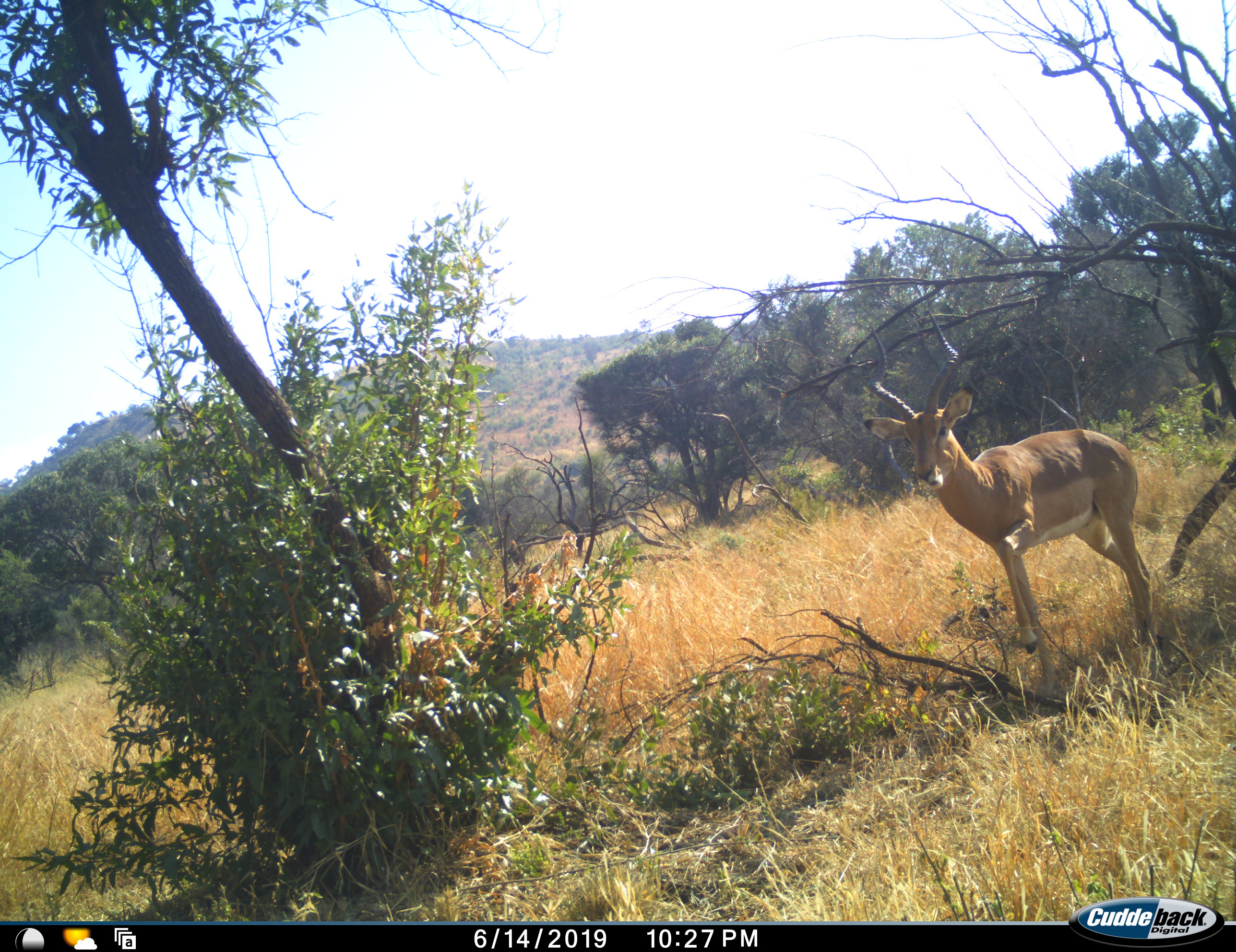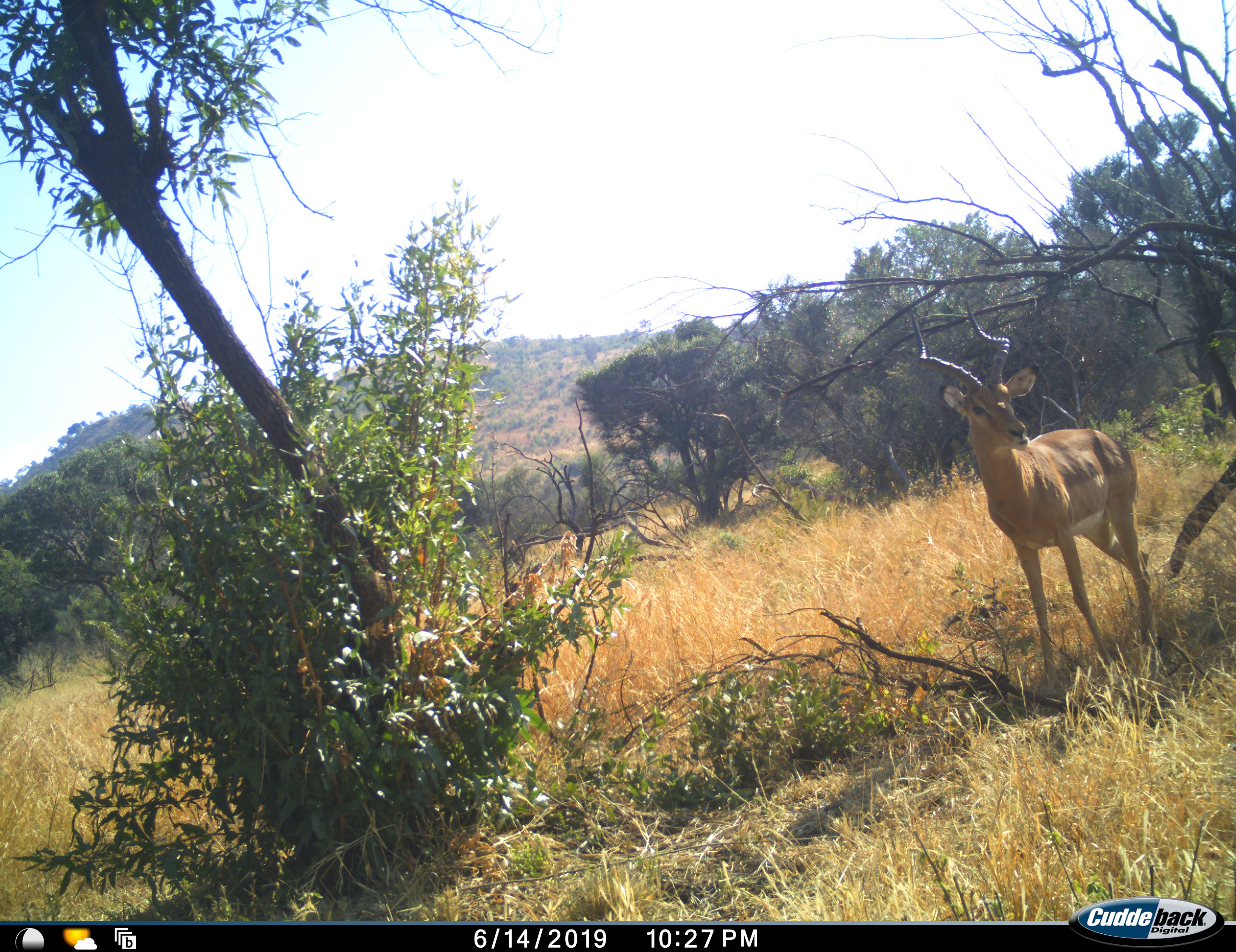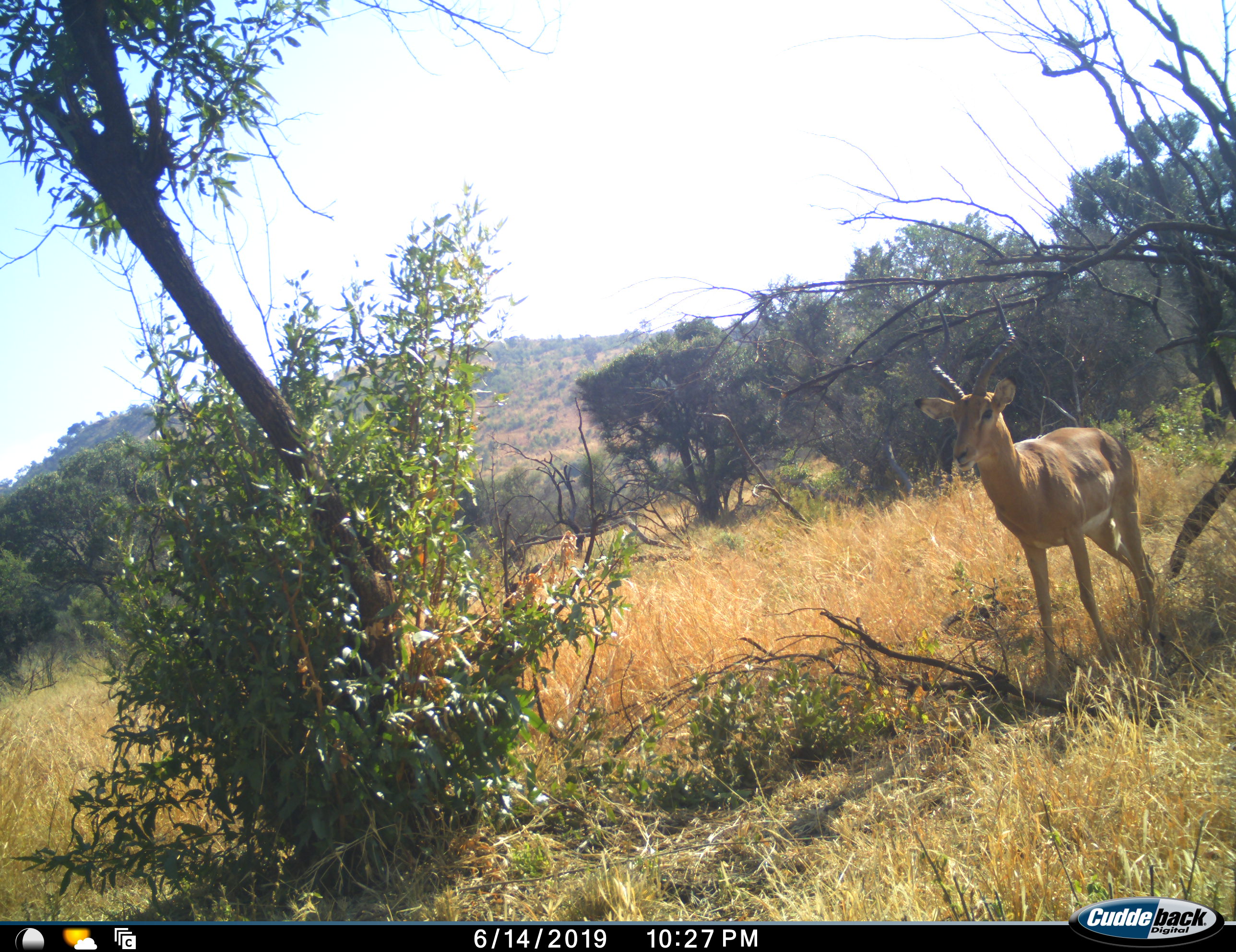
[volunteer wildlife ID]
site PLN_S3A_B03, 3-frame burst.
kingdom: Animalia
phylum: Chordata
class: Mammalia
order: Artiodactyla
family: Bovidae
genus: Aepyceros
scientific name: Aepyceros melampus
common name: impala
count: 1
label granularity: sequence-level